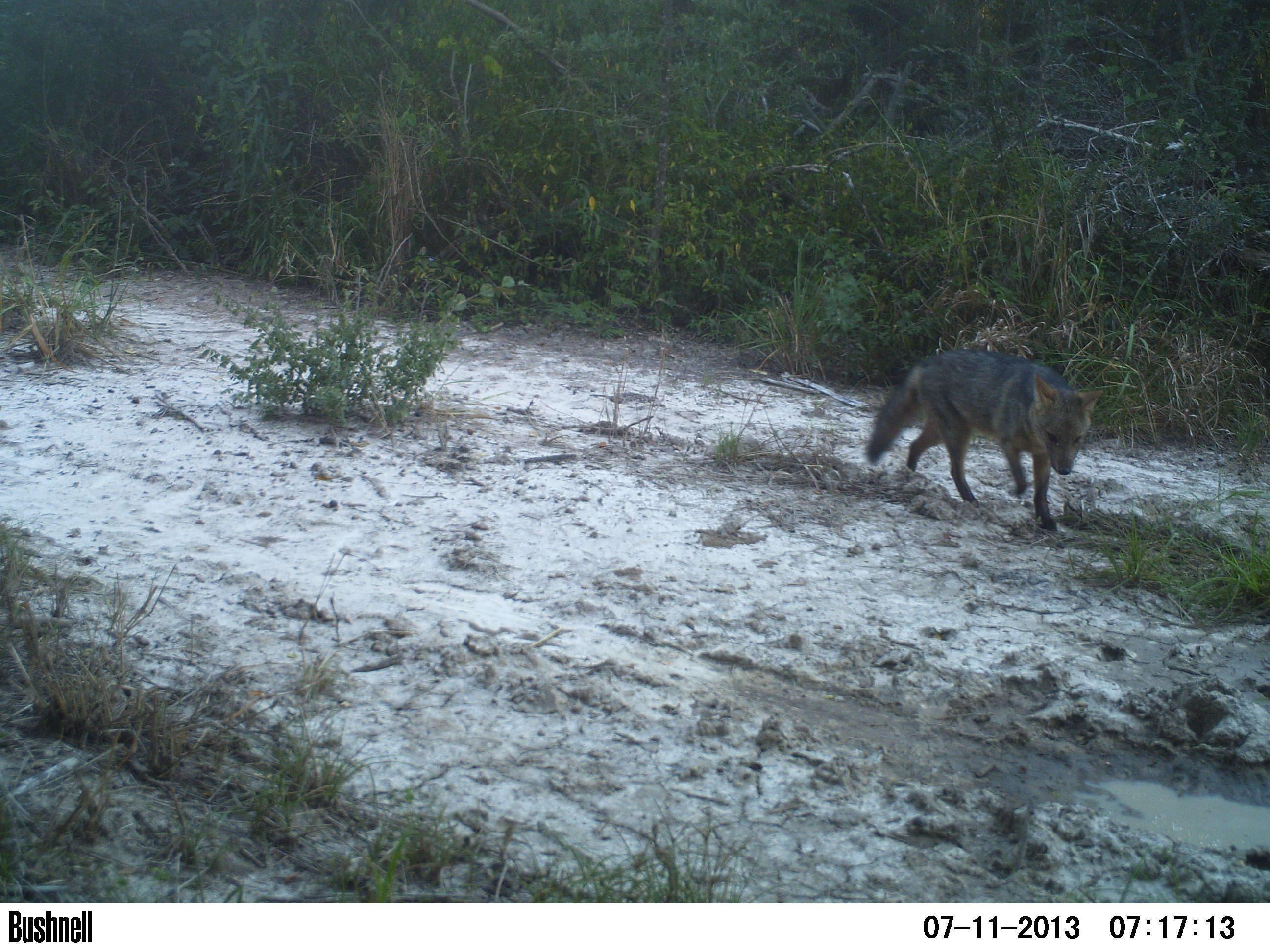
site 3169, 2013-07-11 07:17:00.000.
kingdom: Animalia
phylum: Chordata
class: Mammalia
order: Carnivora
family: Canidae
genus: Cerdocyon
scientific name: Cerdocyon thous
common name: crab-eating fox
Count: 1.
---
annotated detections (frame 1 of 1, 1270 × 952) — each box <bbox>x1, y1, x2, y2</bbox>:
cerdocyon thous: <bbox>864, 348, 1103, 533</bbox>